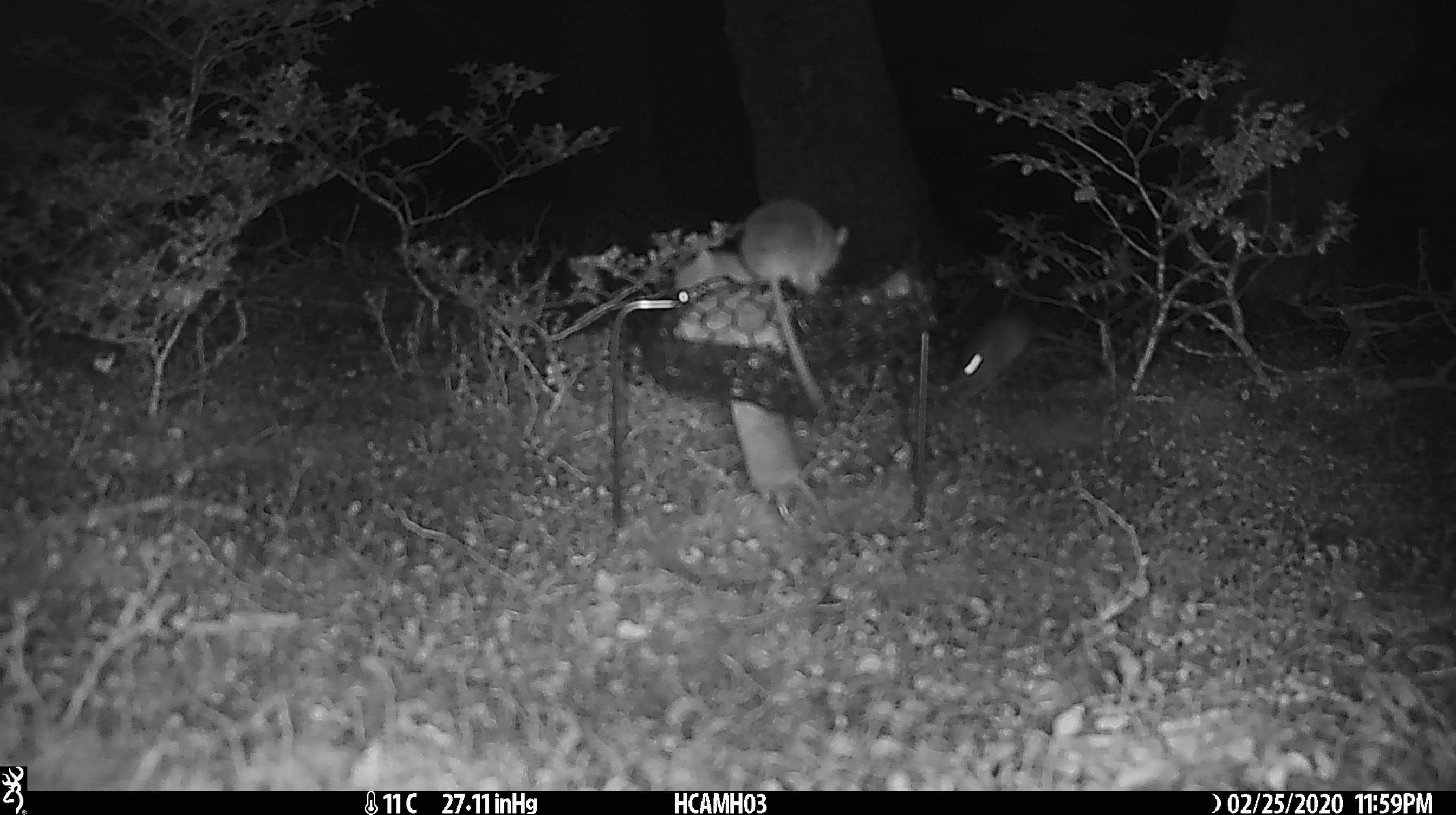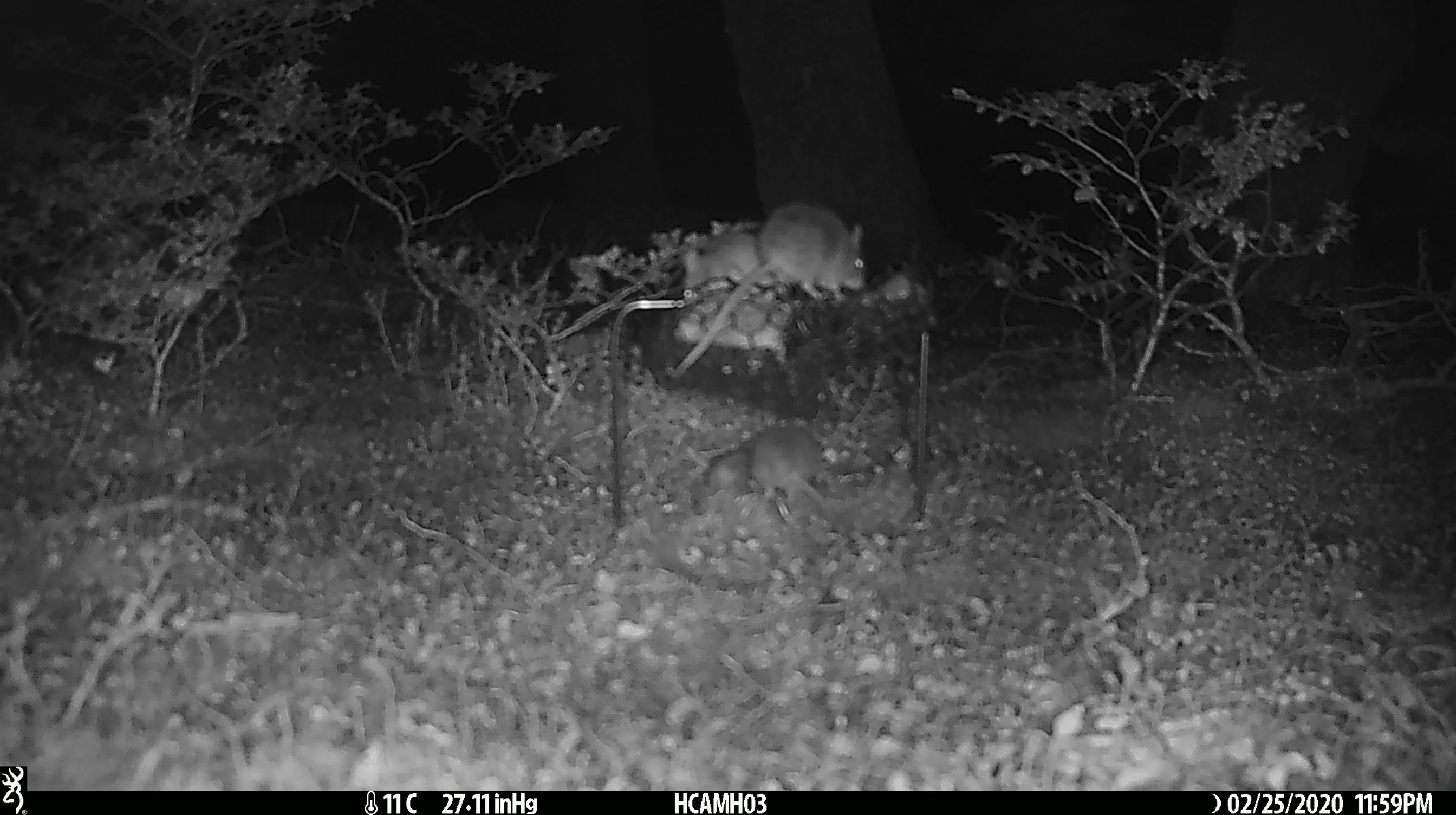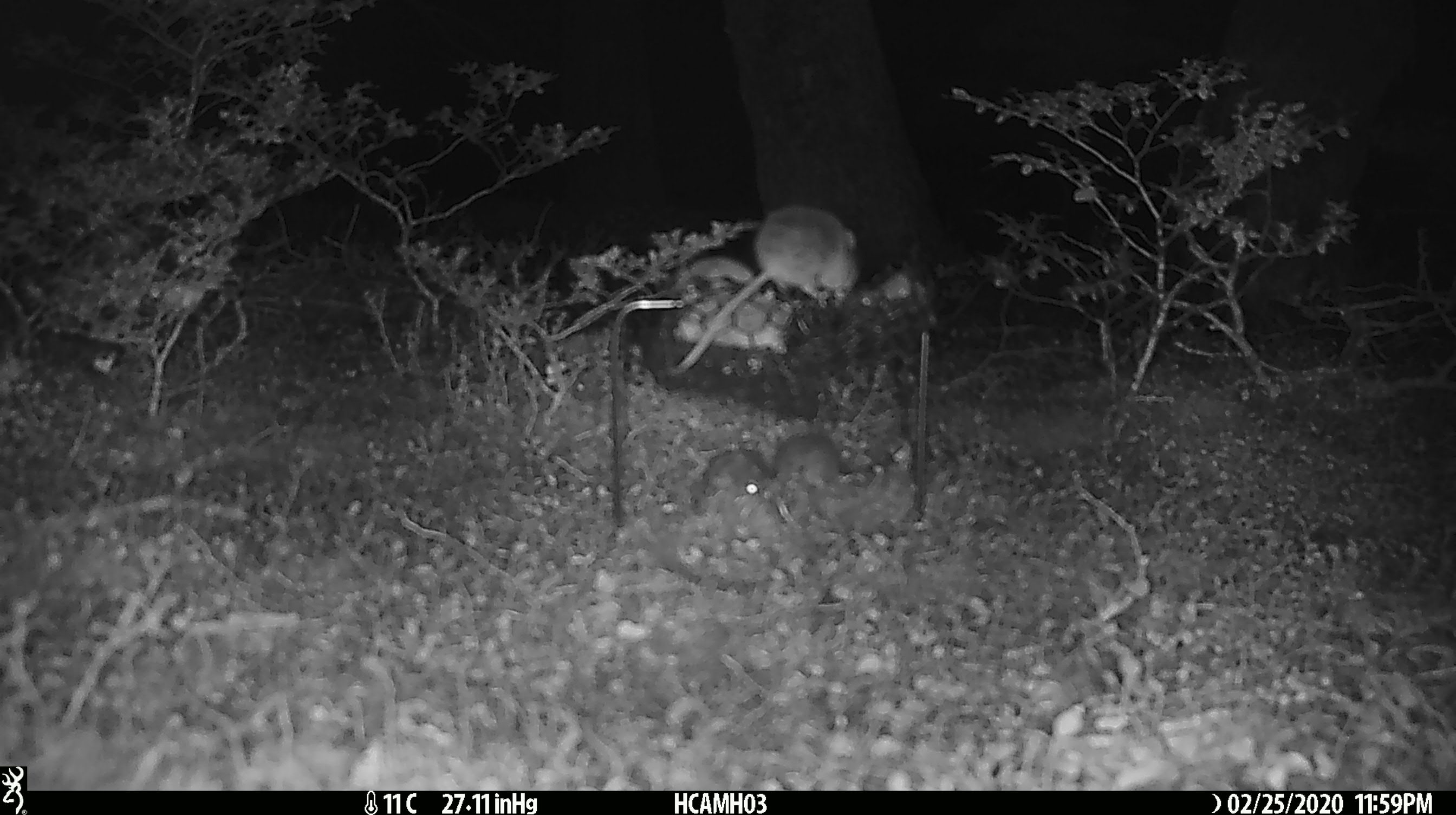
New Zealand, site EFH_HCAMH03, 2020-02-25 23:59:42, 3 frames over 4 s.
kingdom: Animalia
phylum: Chordata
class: Mammalia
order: Rodentia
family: Muridae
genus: Mus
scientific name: Mus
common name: mouse